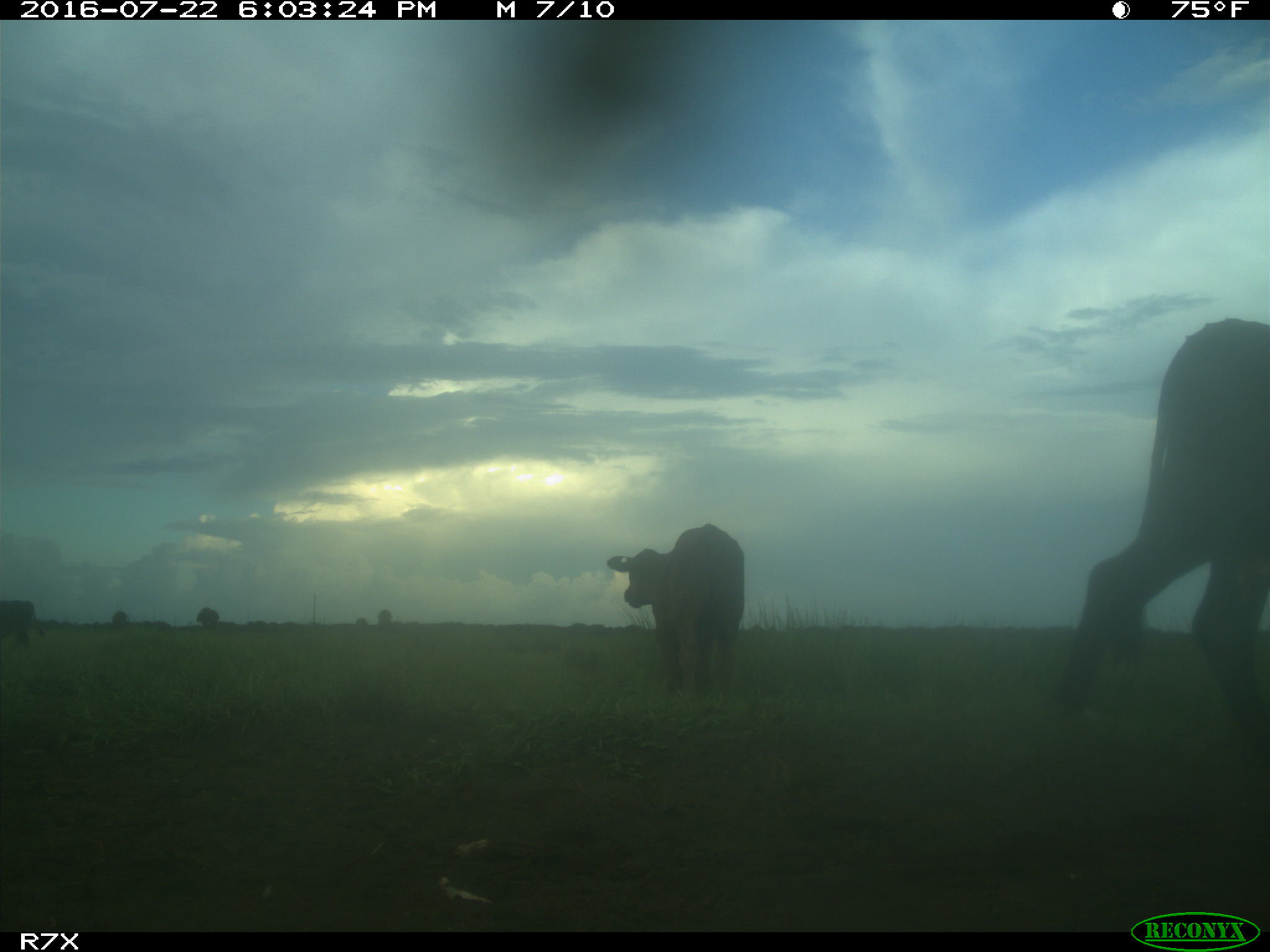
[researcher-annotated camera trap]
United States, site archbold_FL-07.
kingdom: Animalia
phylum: Chordata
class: Mammalia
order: Artiodactyla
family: Bovidae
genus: Bos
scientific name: Bos taurus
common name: domestic cow